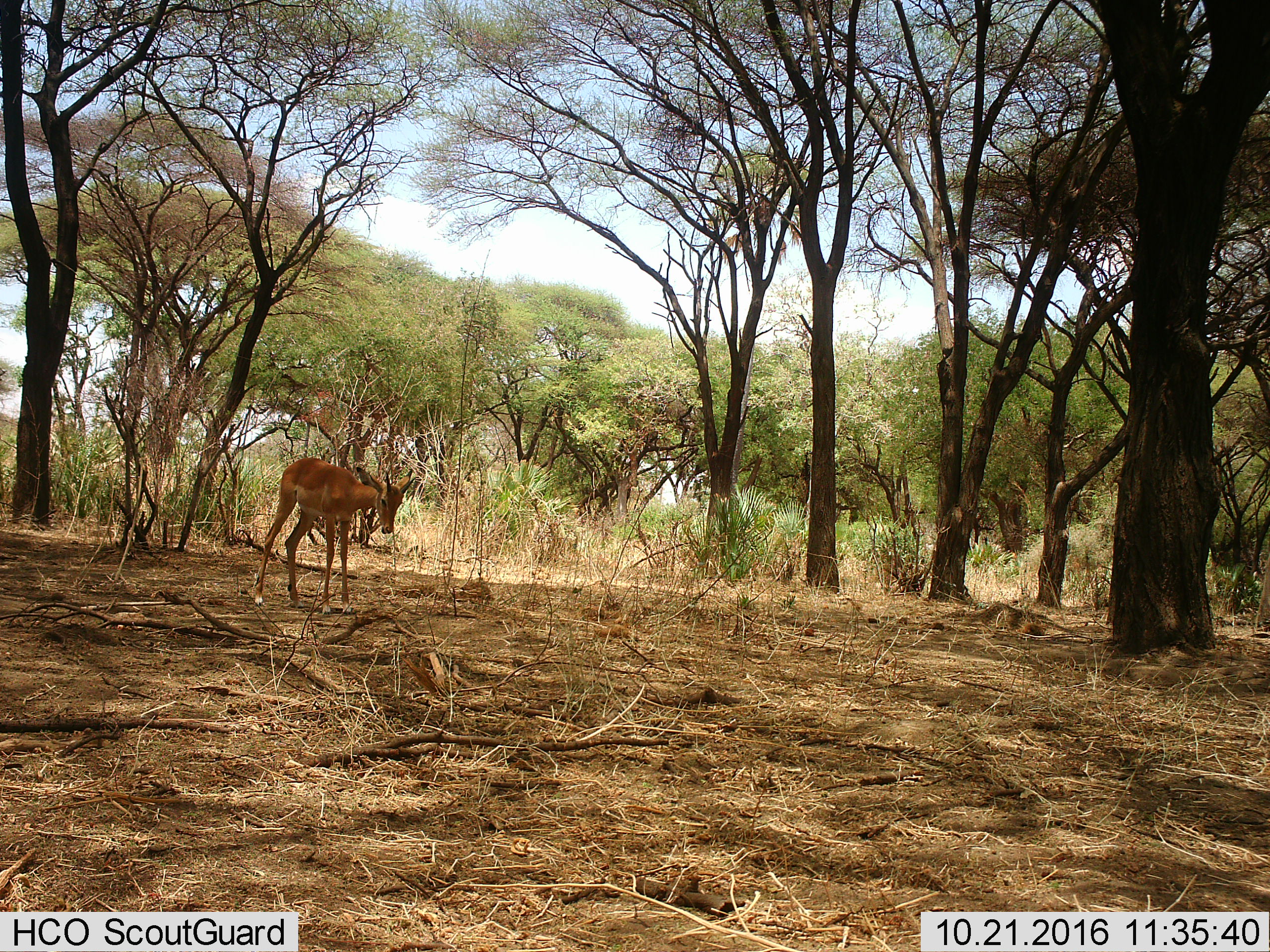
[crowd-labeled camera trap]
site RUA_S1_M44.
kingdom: Animalia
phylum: Chordata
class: Mammalia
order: Artiodactyla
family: Bovidae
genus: Aepyceros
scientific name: Aepyceros melampus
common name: impala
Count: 1.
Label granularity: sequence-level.